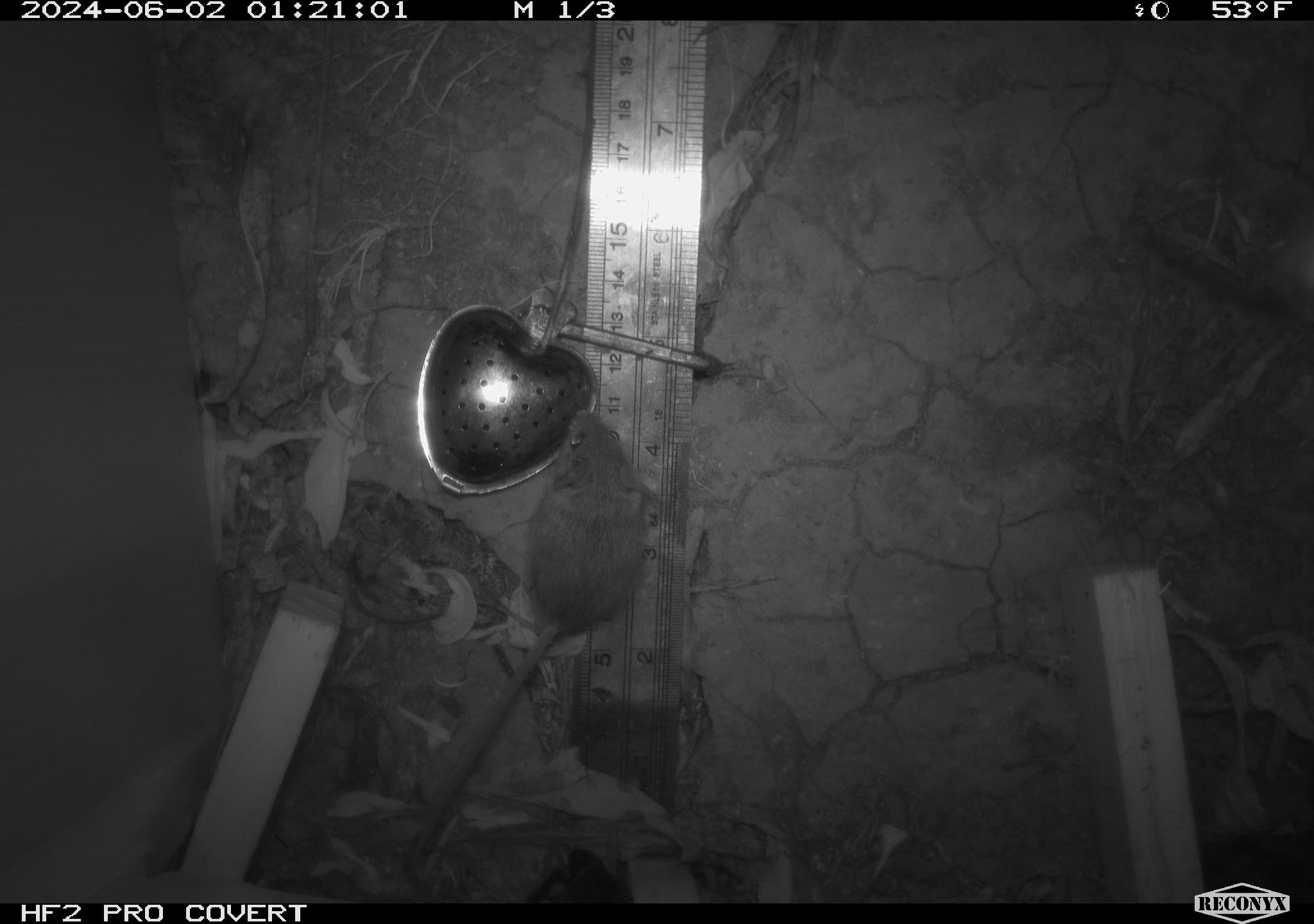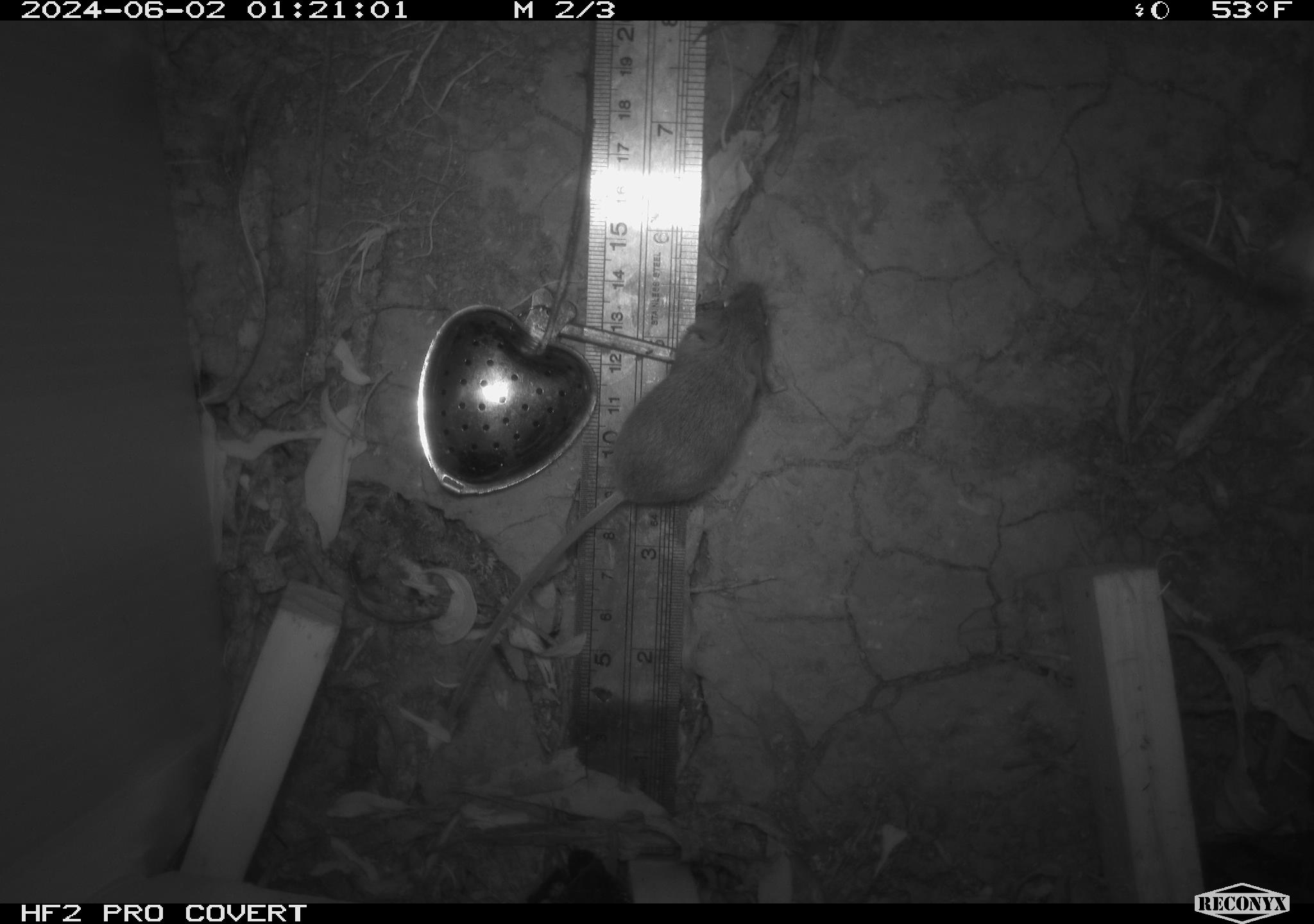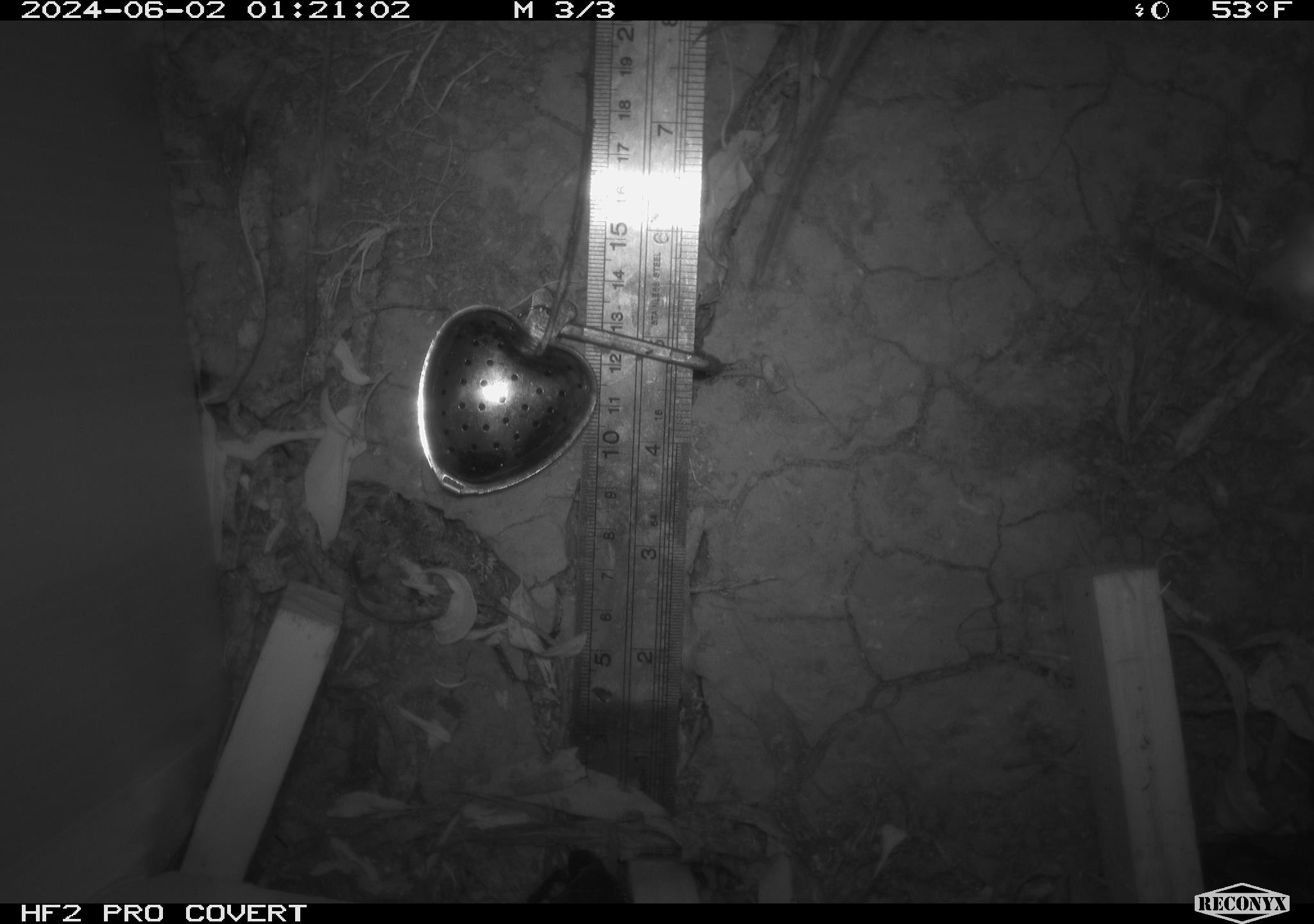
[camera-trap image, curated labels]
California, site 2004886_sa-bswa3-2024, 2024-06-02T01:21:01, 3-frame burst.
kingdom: Animalia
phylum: Chordata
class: Mammalia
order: Rodentia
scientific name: Rodentia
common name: mouse species